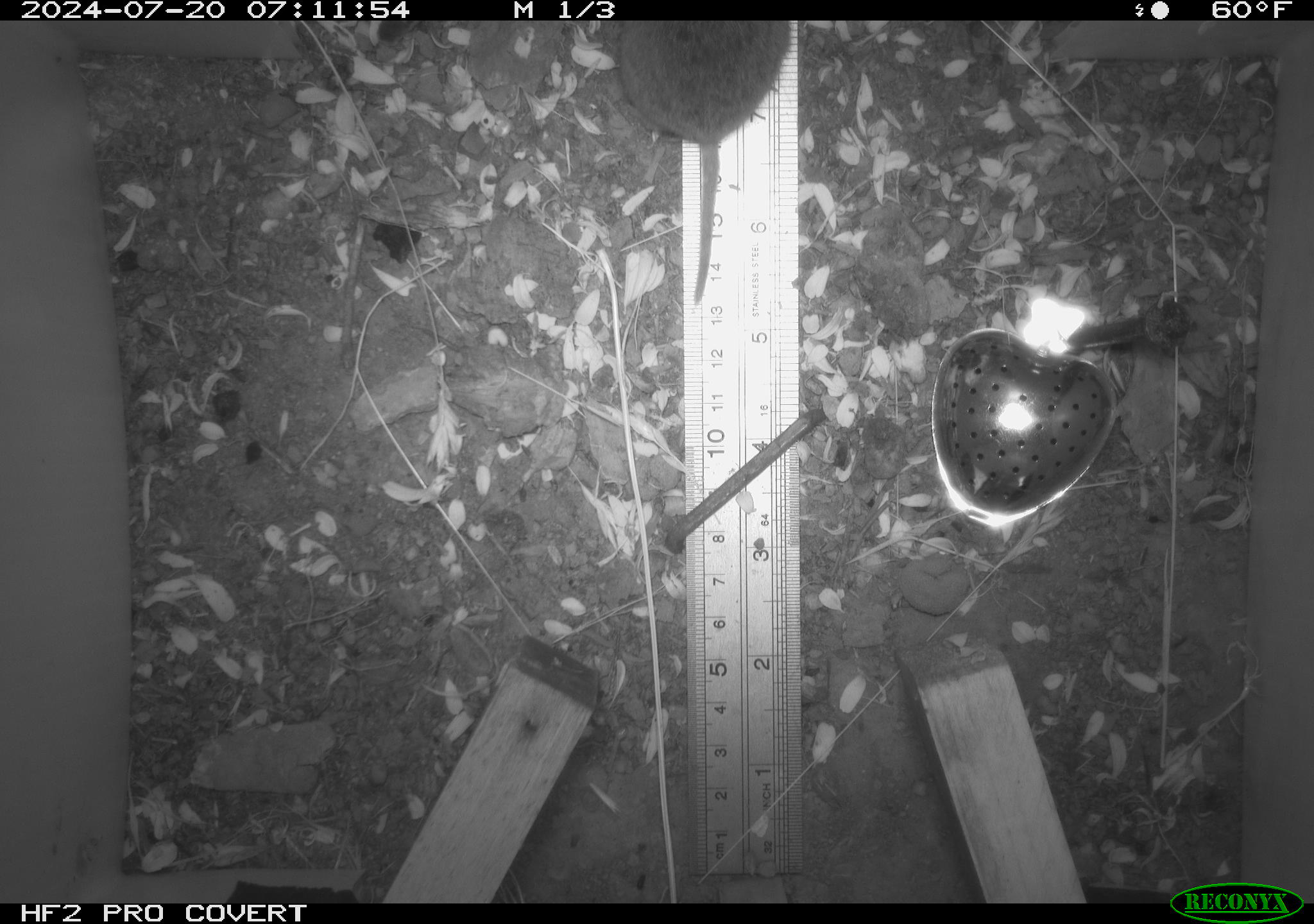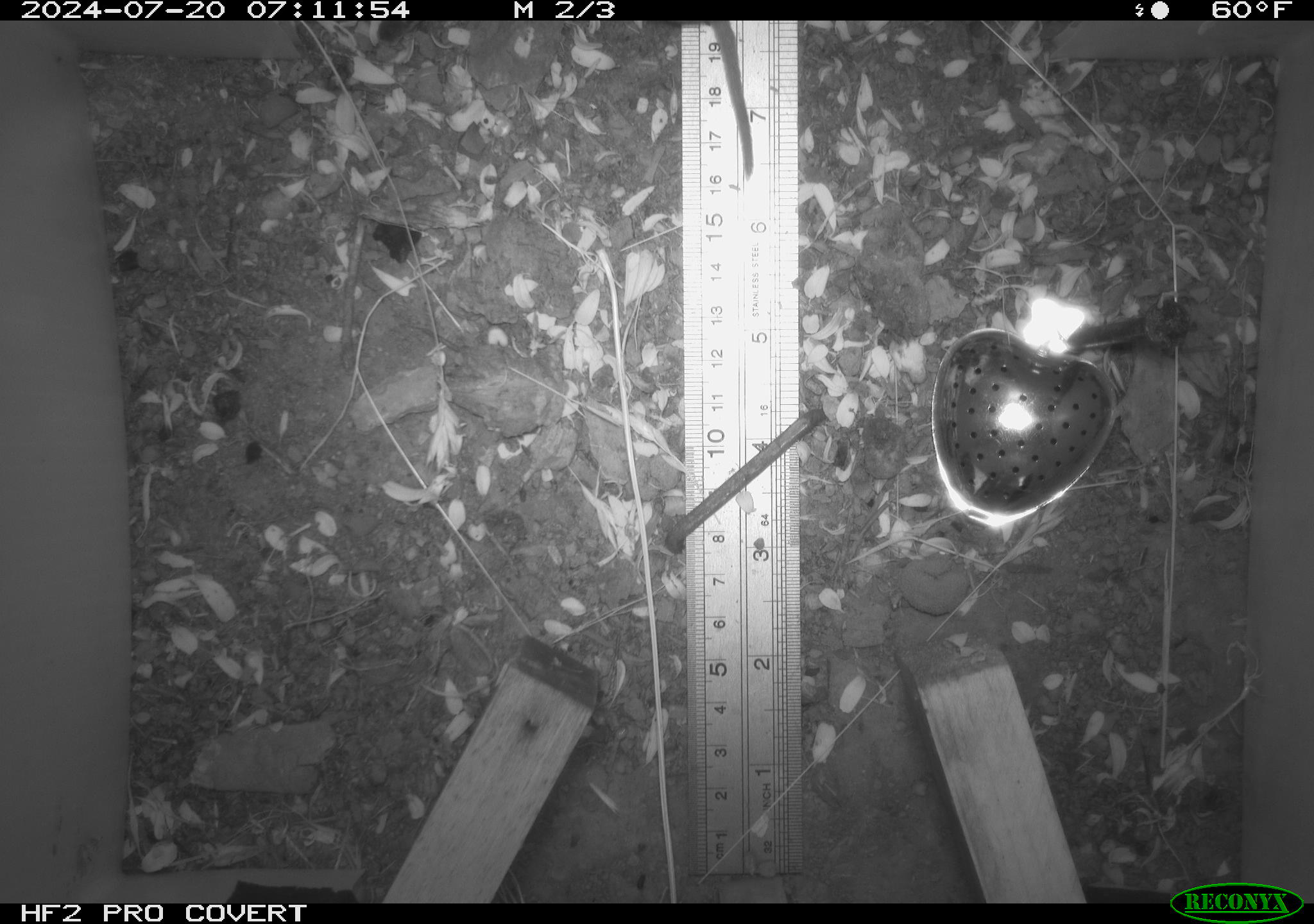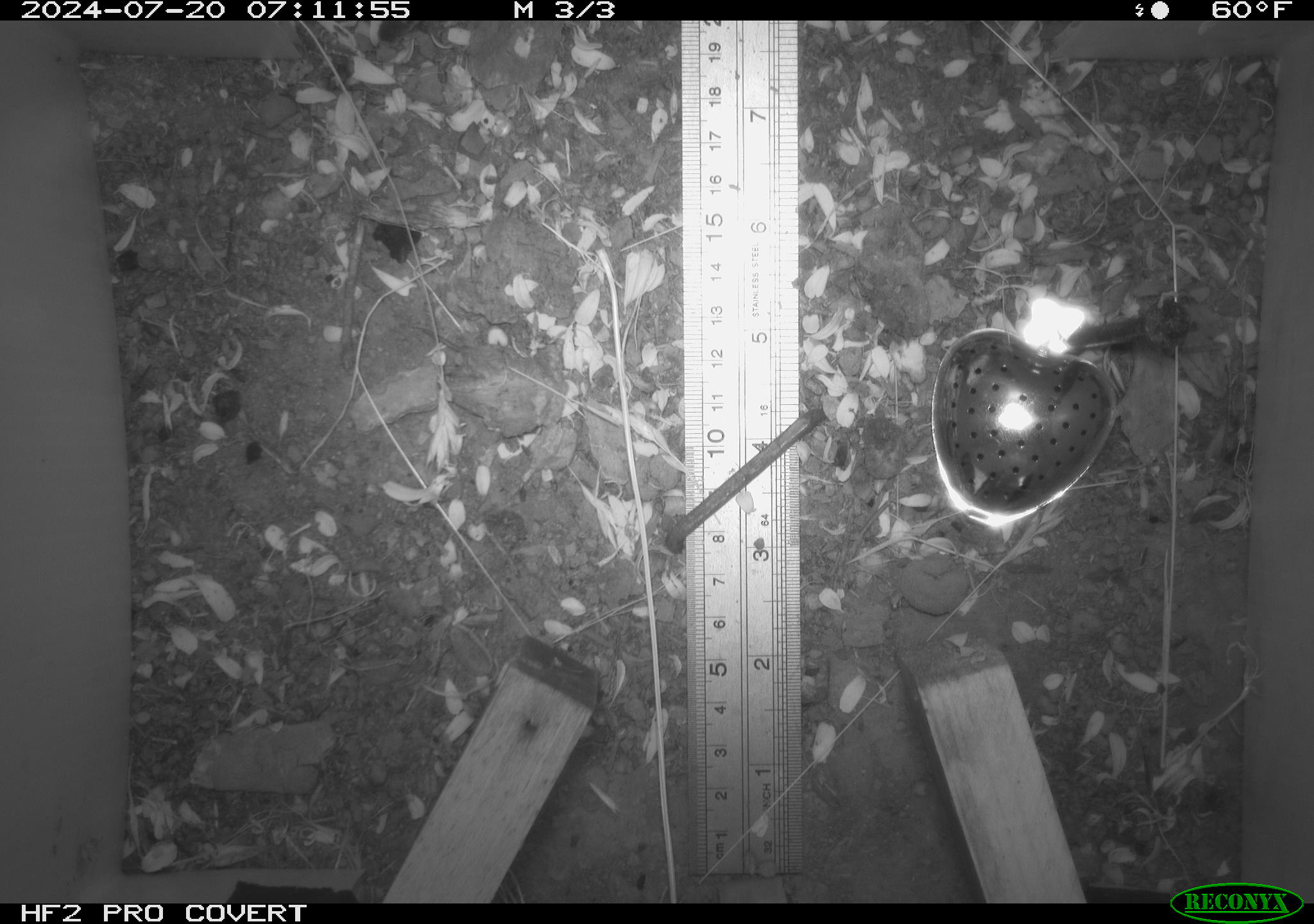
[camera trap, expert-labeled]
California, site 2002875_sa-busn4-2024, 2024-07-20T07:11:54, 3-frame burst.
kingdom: Animalia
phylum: Chordata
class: Mammalia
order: Rodentia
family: Cricetidae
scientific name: Arvicolinae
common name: voles, lemmings, and muskrats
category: arvicolinae subfamily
Arvicolinae subfamily (voles, lemmings, and muskrats) (Arvicolinae).